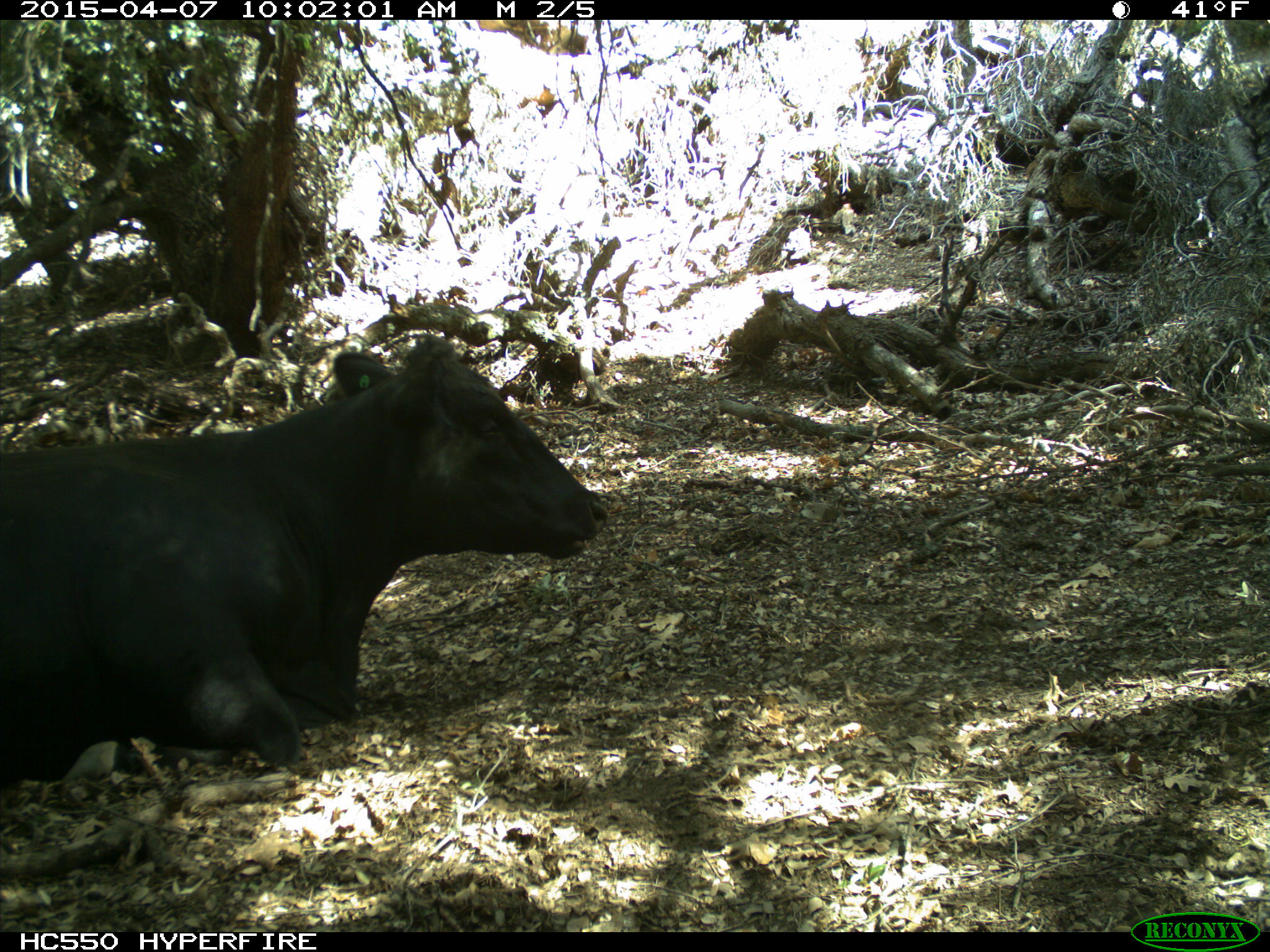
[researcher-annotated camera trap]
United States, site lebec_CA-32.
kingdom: Animalia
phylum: Chordata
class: Mammalia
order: Artiodactyla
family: Bovidae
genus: Bos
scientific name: Bos taurus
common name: domestic cow